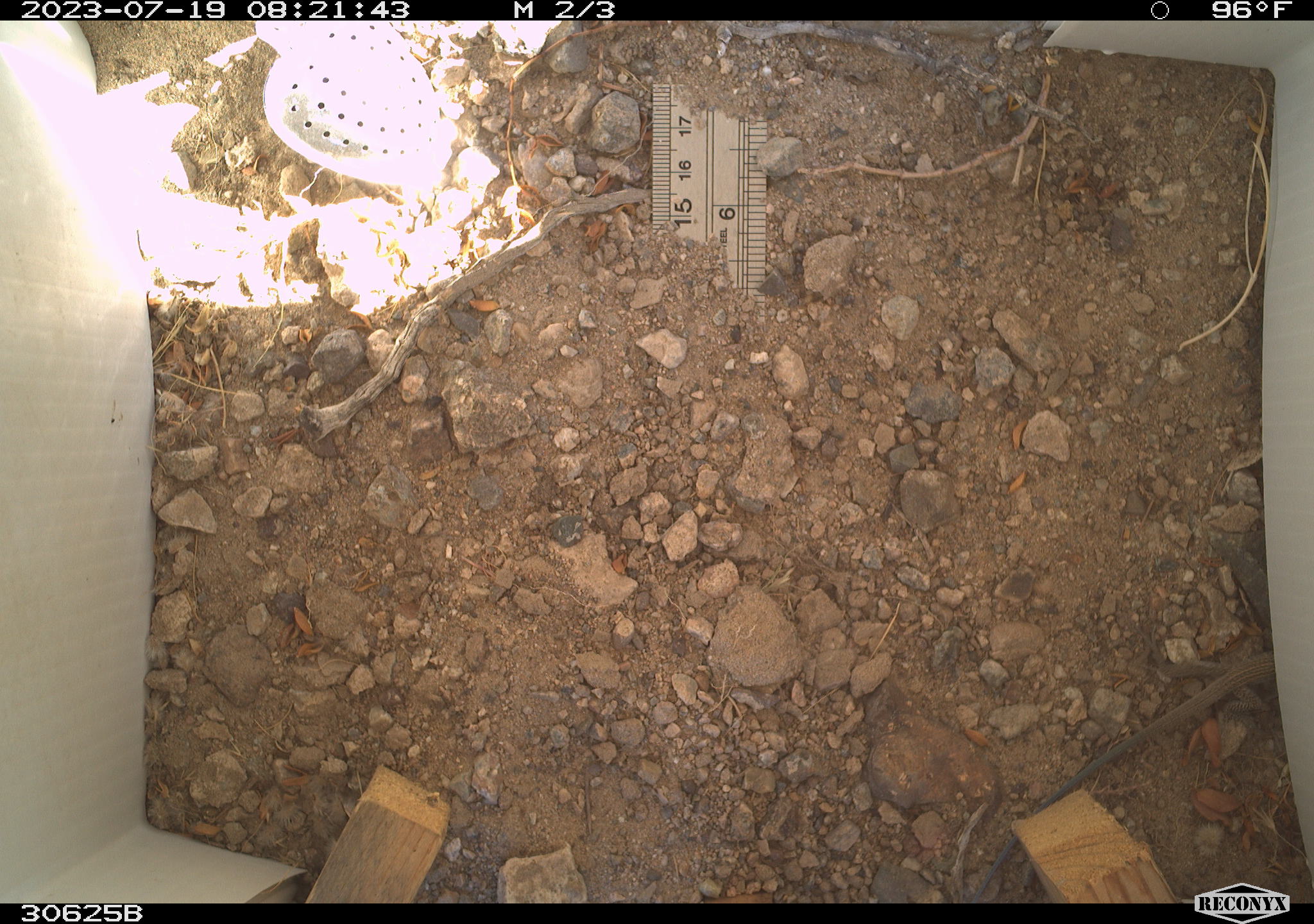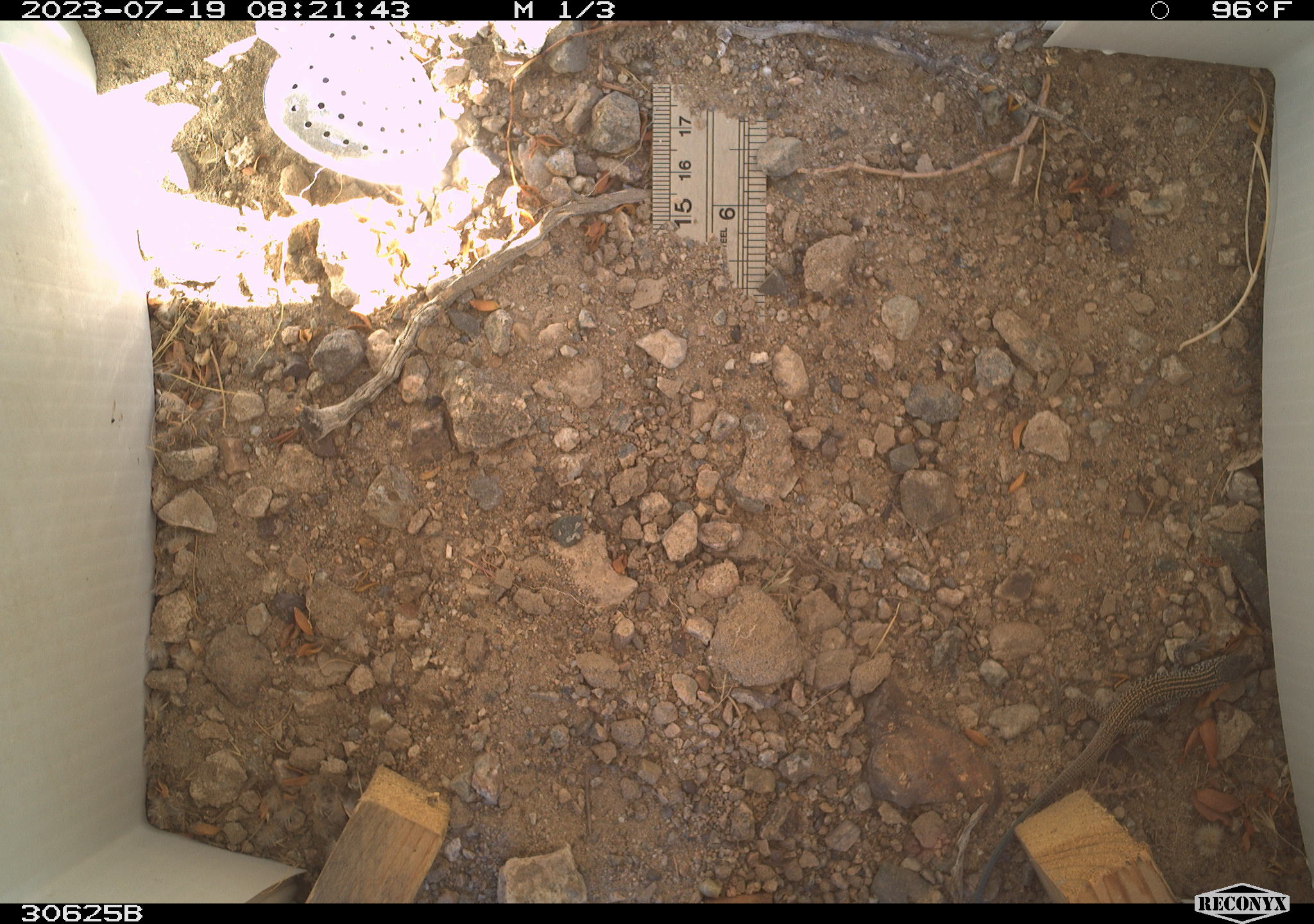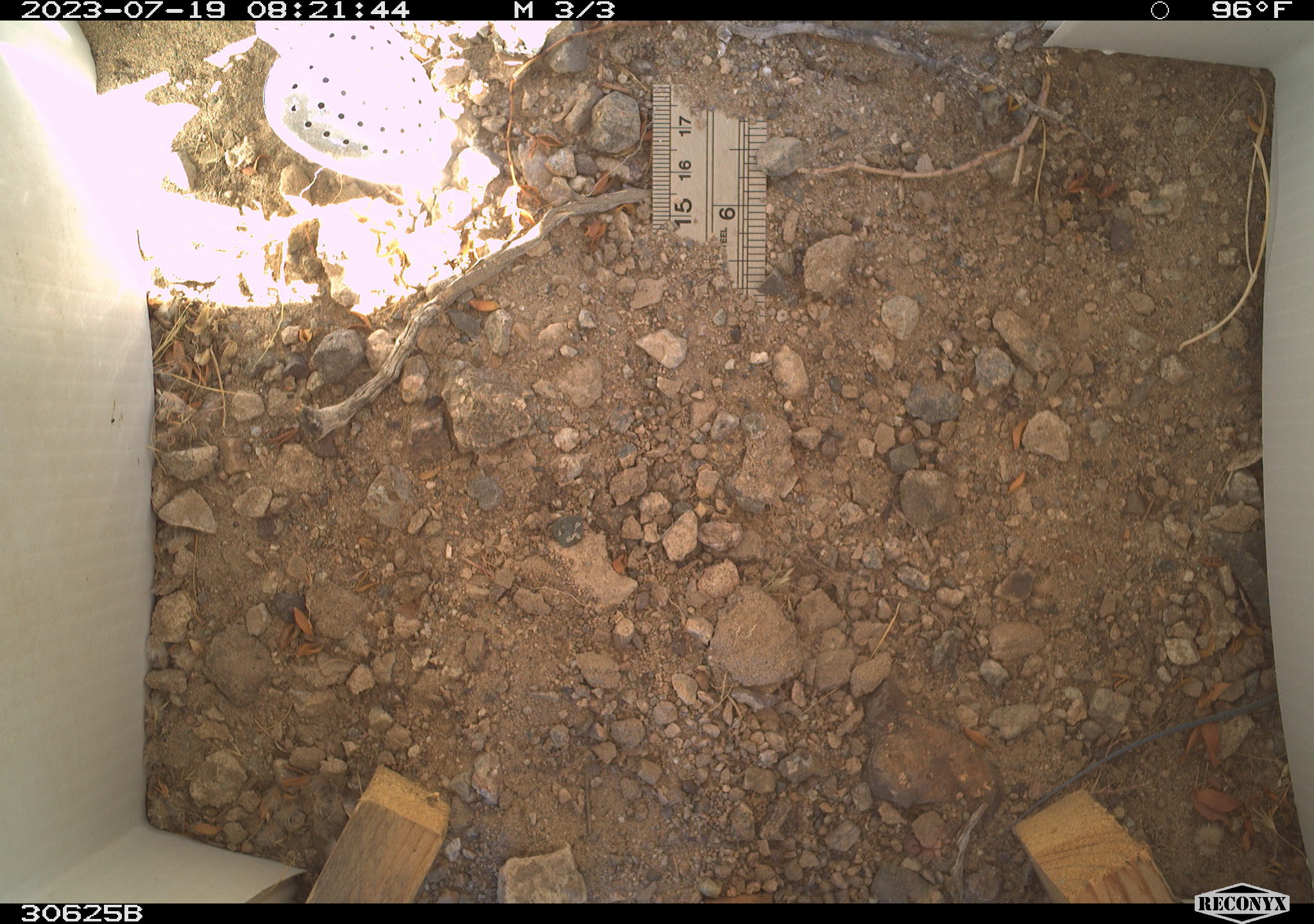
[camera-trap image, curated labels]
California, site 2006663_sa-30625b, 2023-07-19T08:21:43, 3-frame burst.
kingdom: Animalia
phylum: Chordata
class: Reptilia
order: Squamata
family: Teiidae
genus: Aspidoscelis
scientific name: Aspidoscelis tigris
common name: western whiptail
Western whiptail (Aspidoscelis tigris).